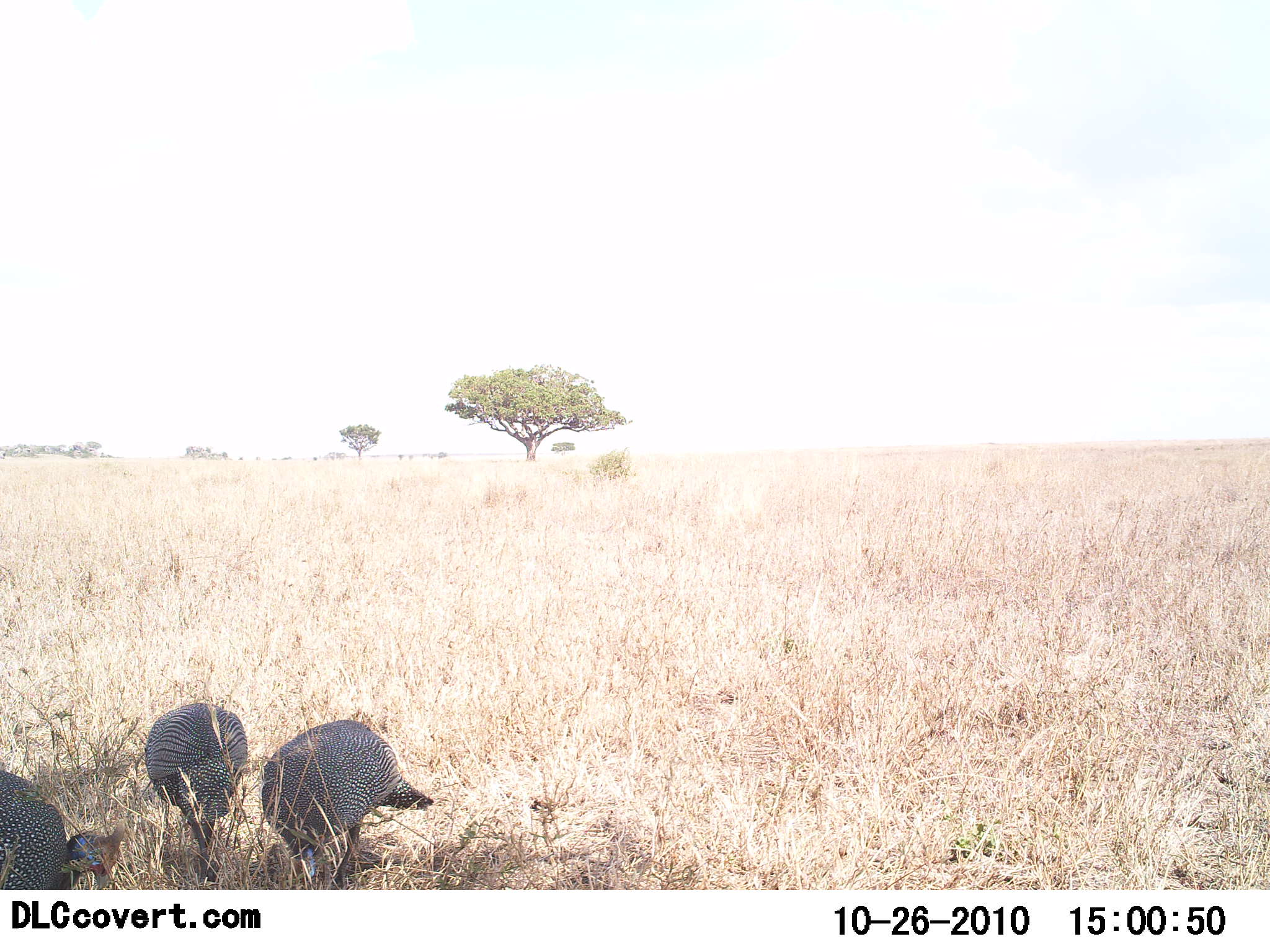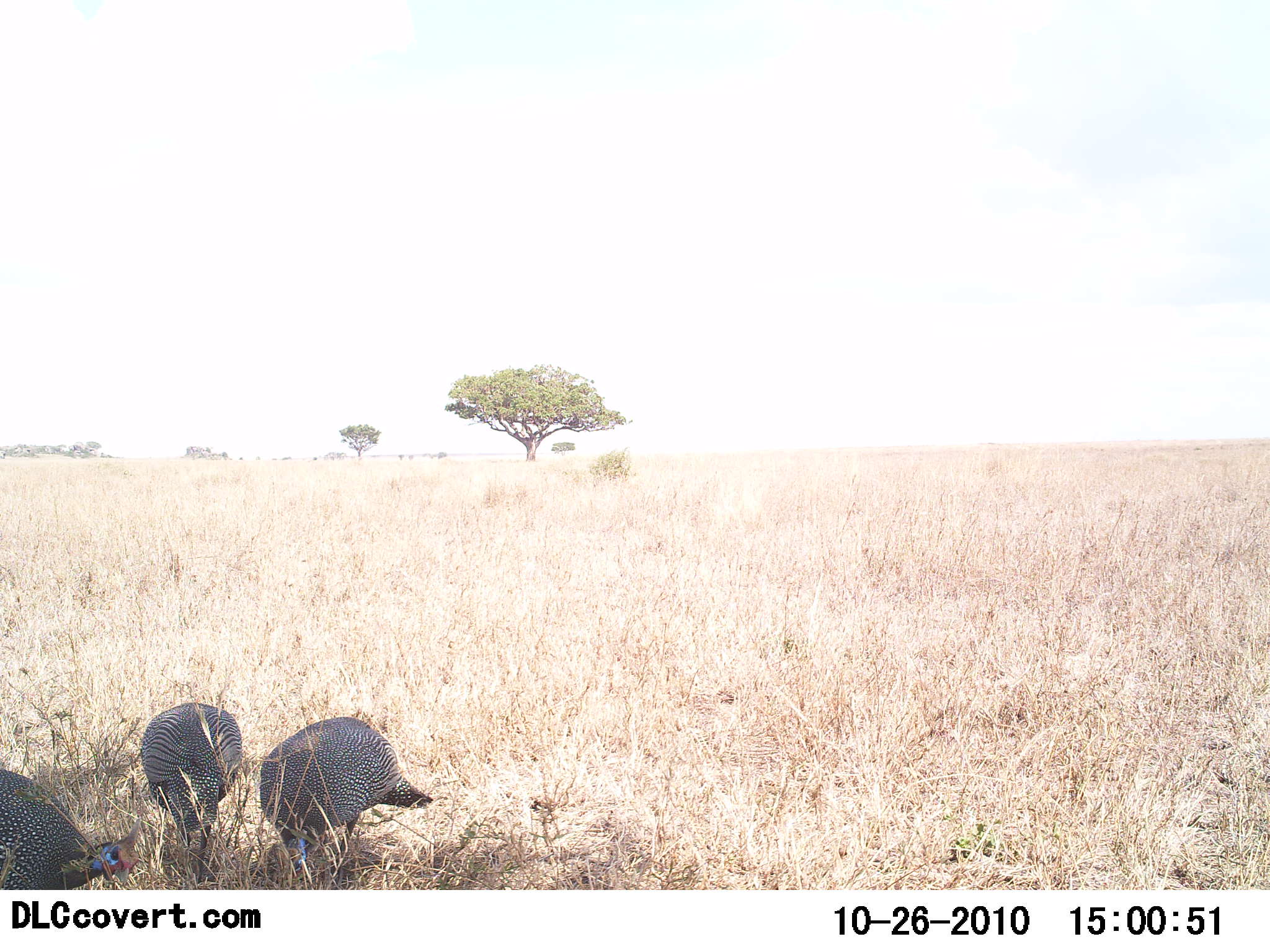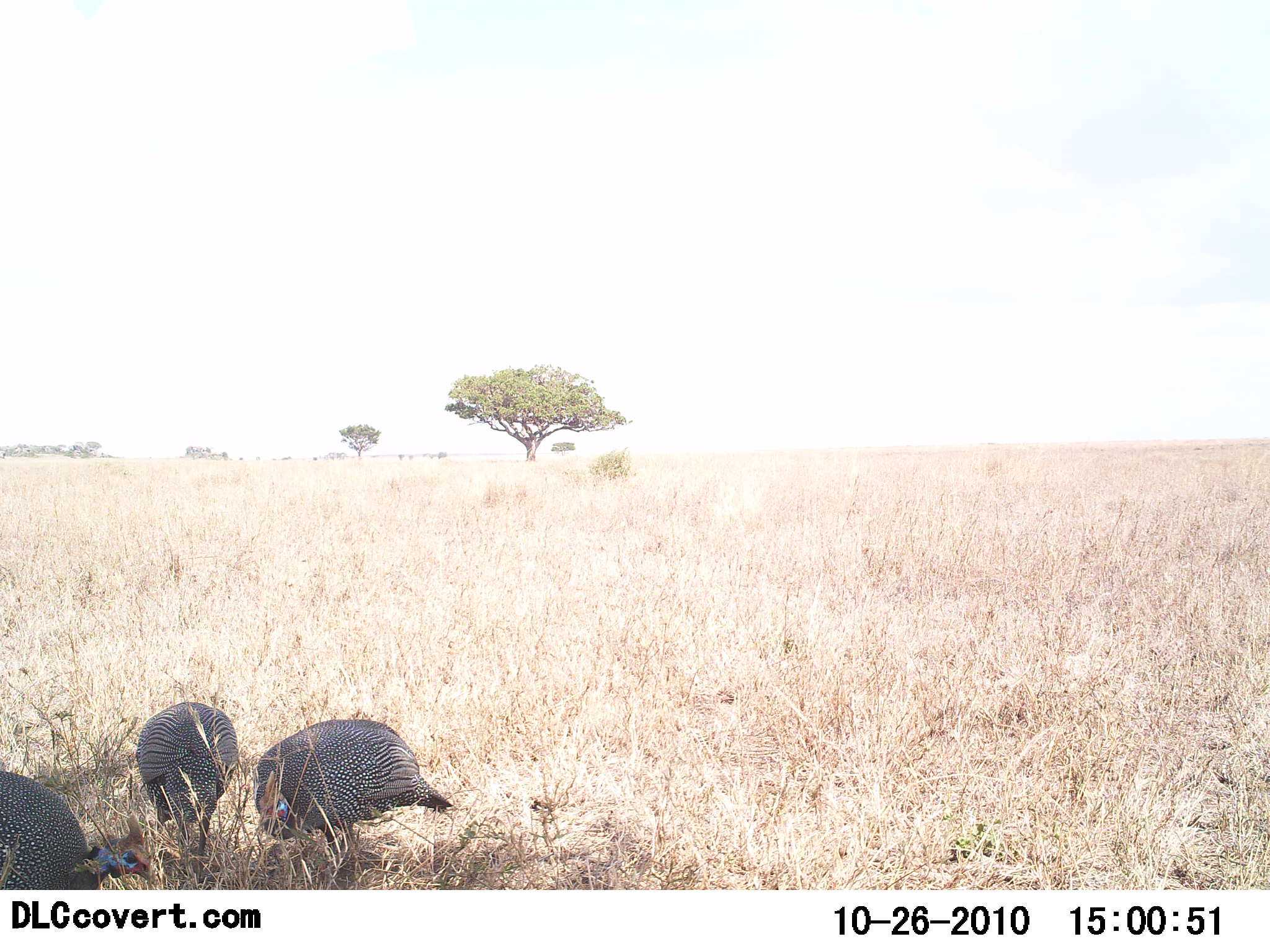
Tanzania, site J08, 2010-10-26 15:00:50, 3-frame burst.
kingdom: Animalia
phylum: Chordata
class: Aves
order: Galliformes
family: Numididae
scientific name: Numididae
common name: guinea fowl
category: guineafowl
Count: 3.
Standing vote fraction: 31%.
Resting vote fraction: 0%.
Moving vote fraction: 8%.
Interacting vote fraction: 0%.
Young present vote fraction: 0%.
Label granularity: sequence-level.